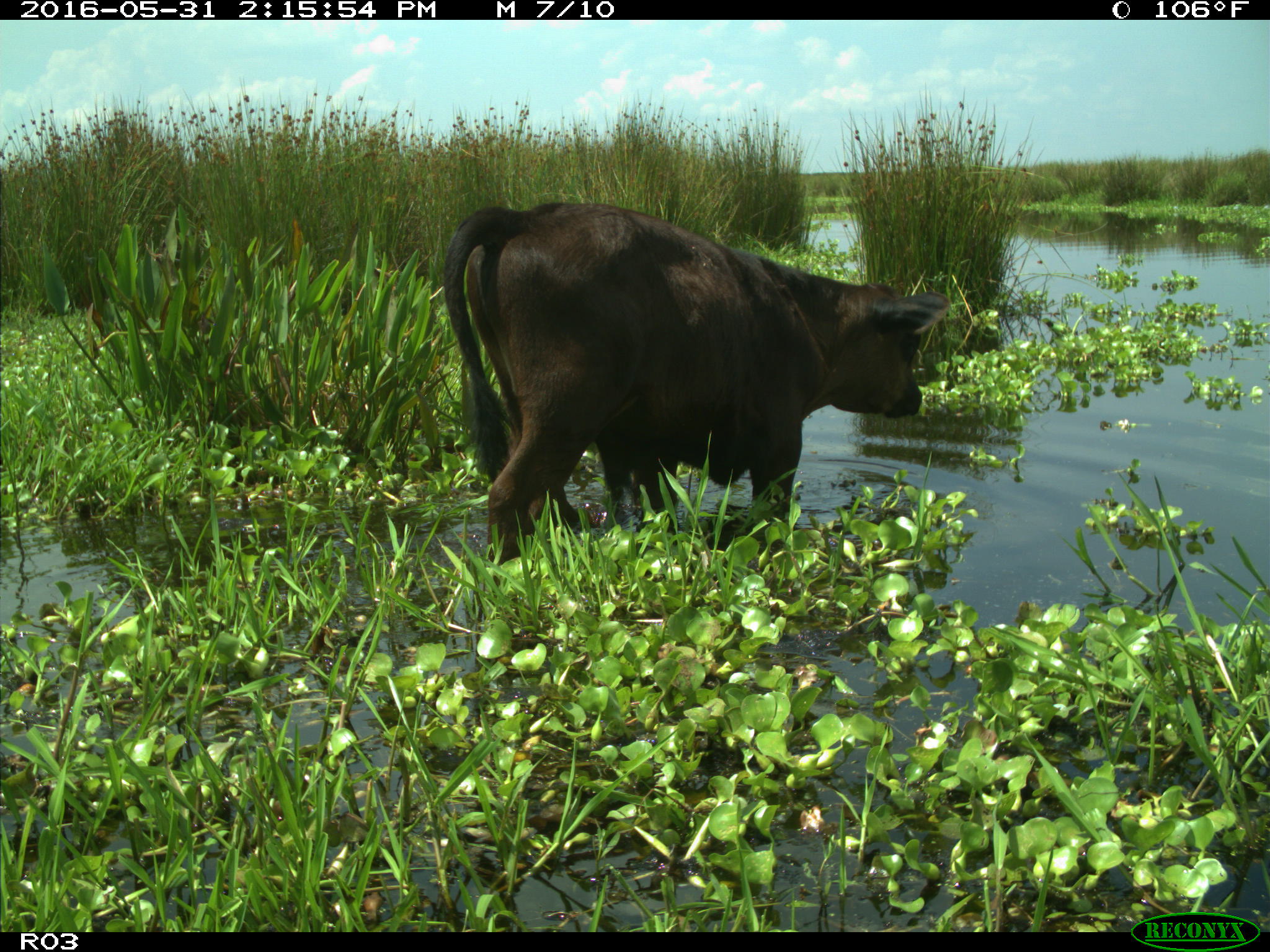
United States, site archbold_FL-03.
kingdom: Animalia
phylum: Chordata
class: Mammalia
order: Artiodactyla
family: Bovidae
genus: Bos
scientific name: Bos taurus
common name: domestic cow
Bos taurus (domestic cow).